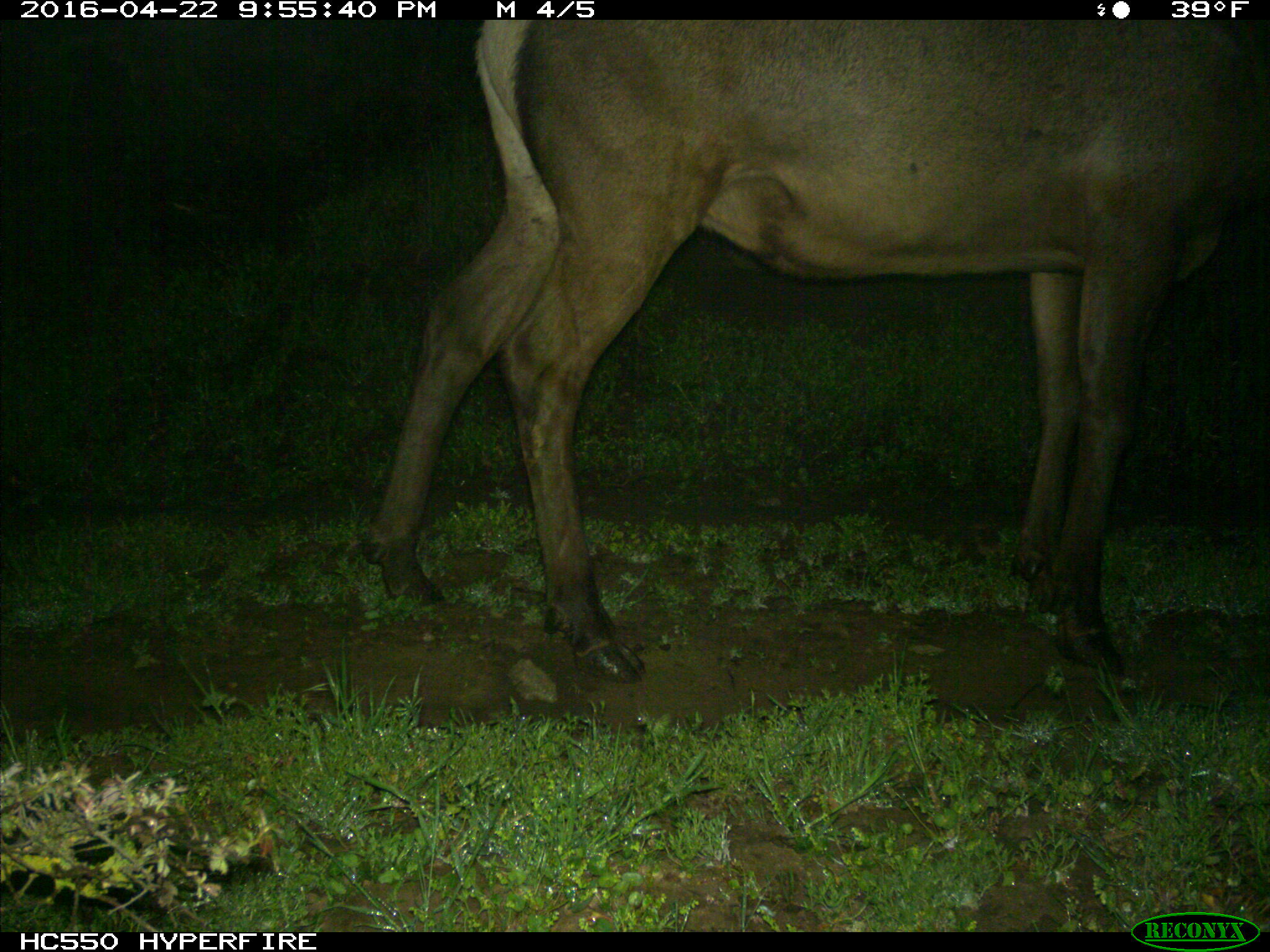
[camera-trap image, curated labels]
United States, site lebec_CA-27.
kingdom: Animalia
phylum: Chordata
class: Mammalia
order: Artiodactyla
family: Cervidae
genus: Cervus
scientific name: Cervus canadensis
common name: elk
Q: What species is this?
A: Cervus canadensis (elk).